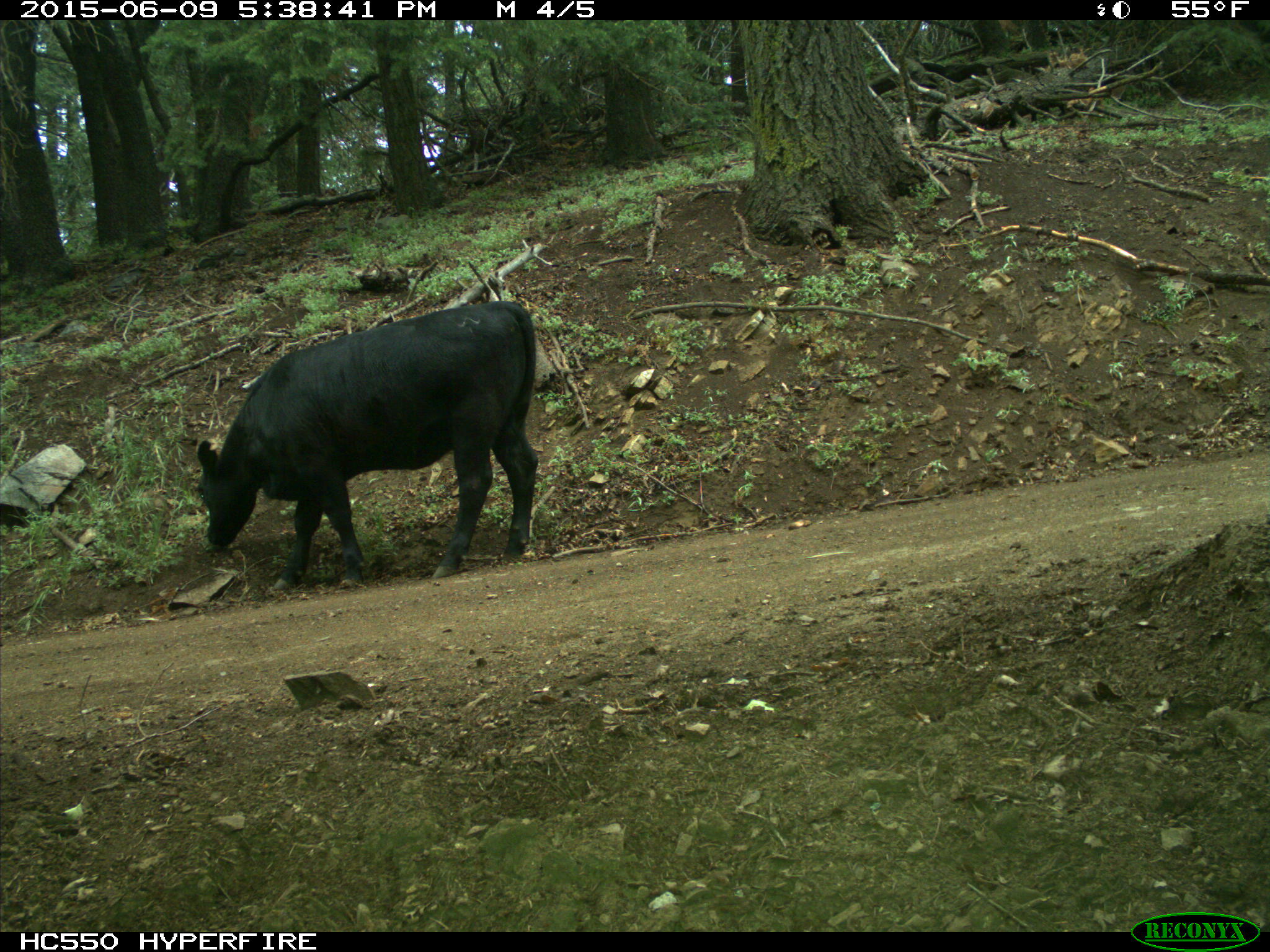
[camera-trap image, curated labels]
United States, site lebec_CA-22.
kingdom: Animalia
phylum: Chordata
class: Mammalia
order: Artiodactyla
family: Bovidae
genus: Bos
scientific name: Bos taurus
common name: domestic cow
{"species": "Bos taurus (domestic cow)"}